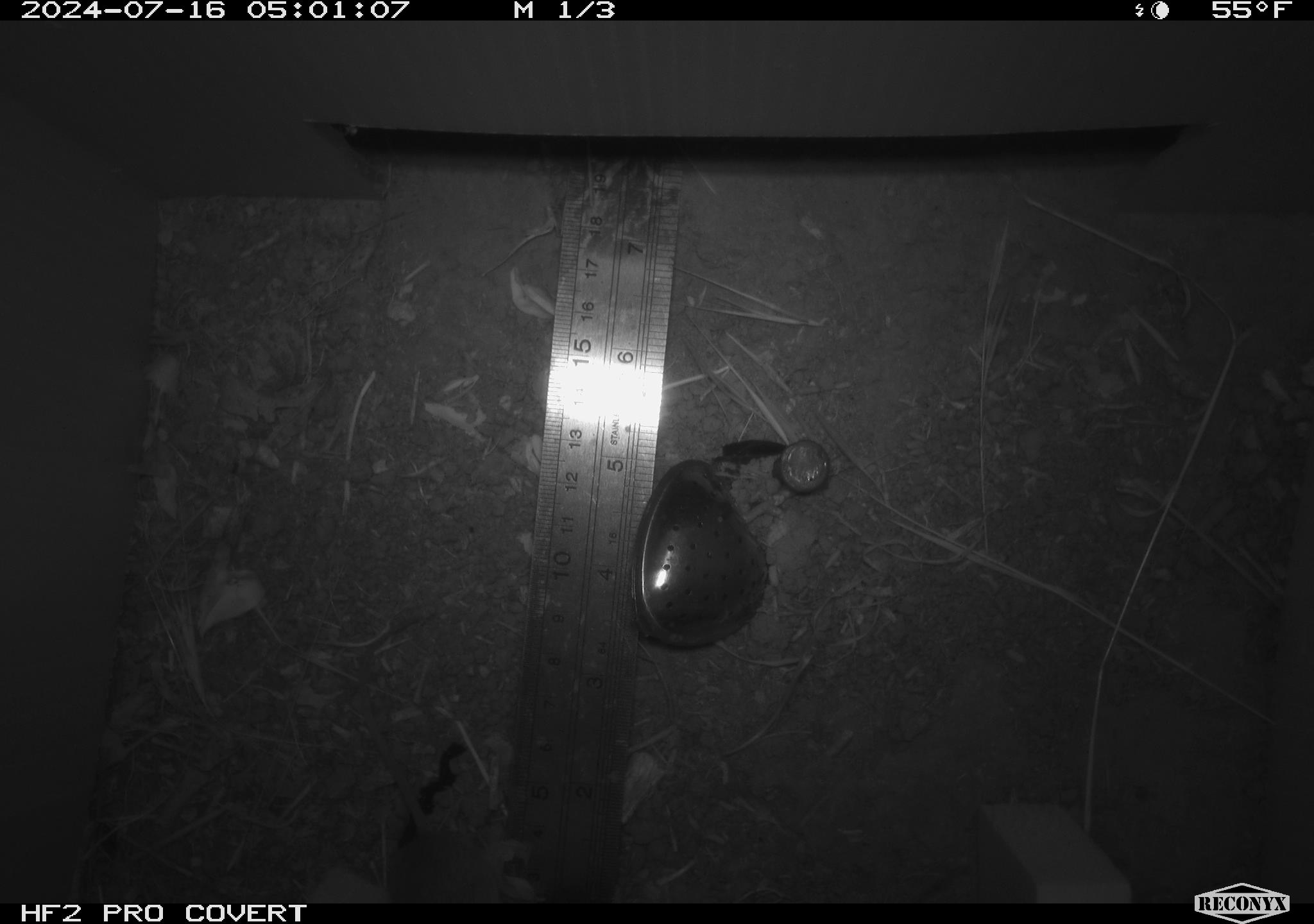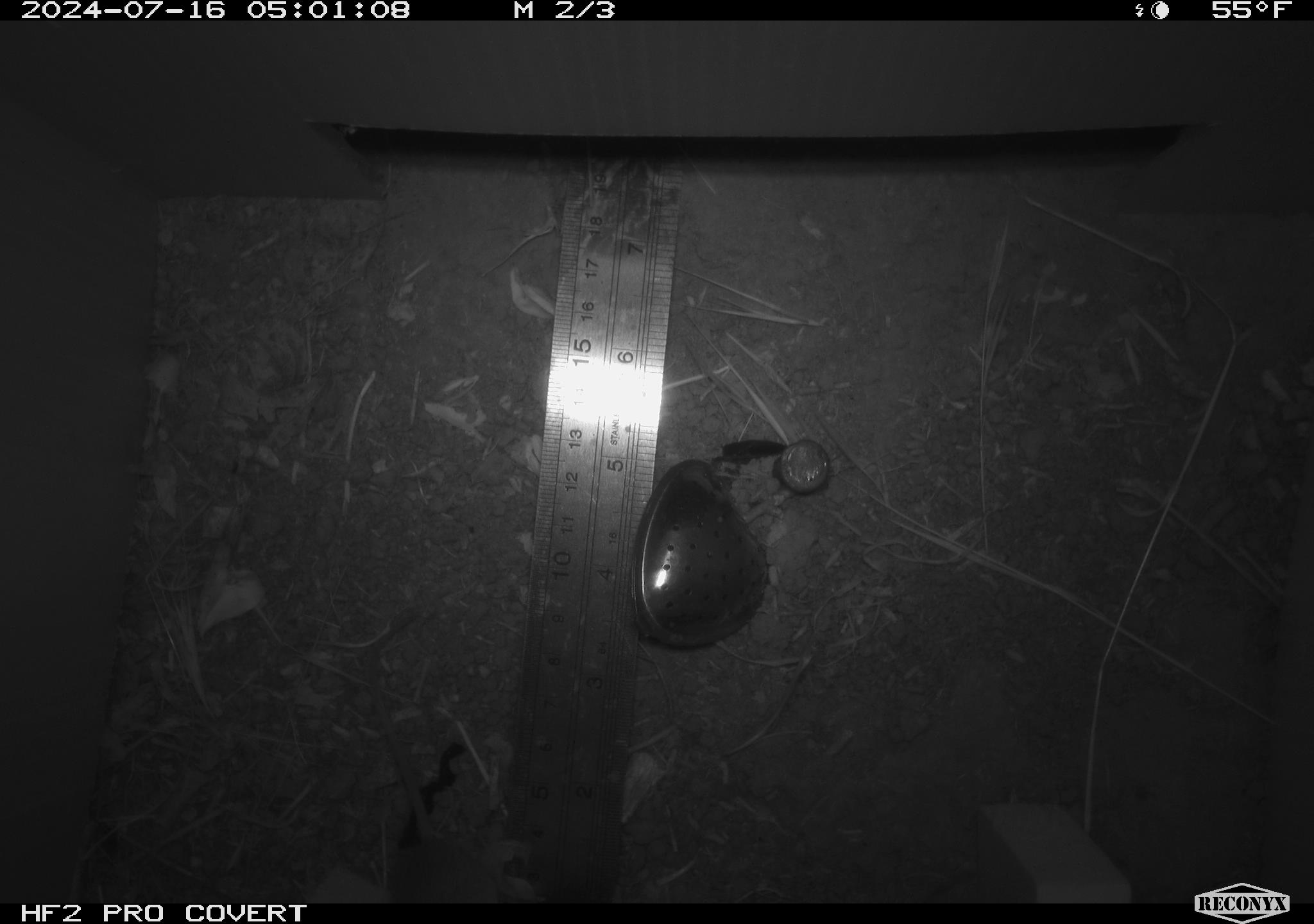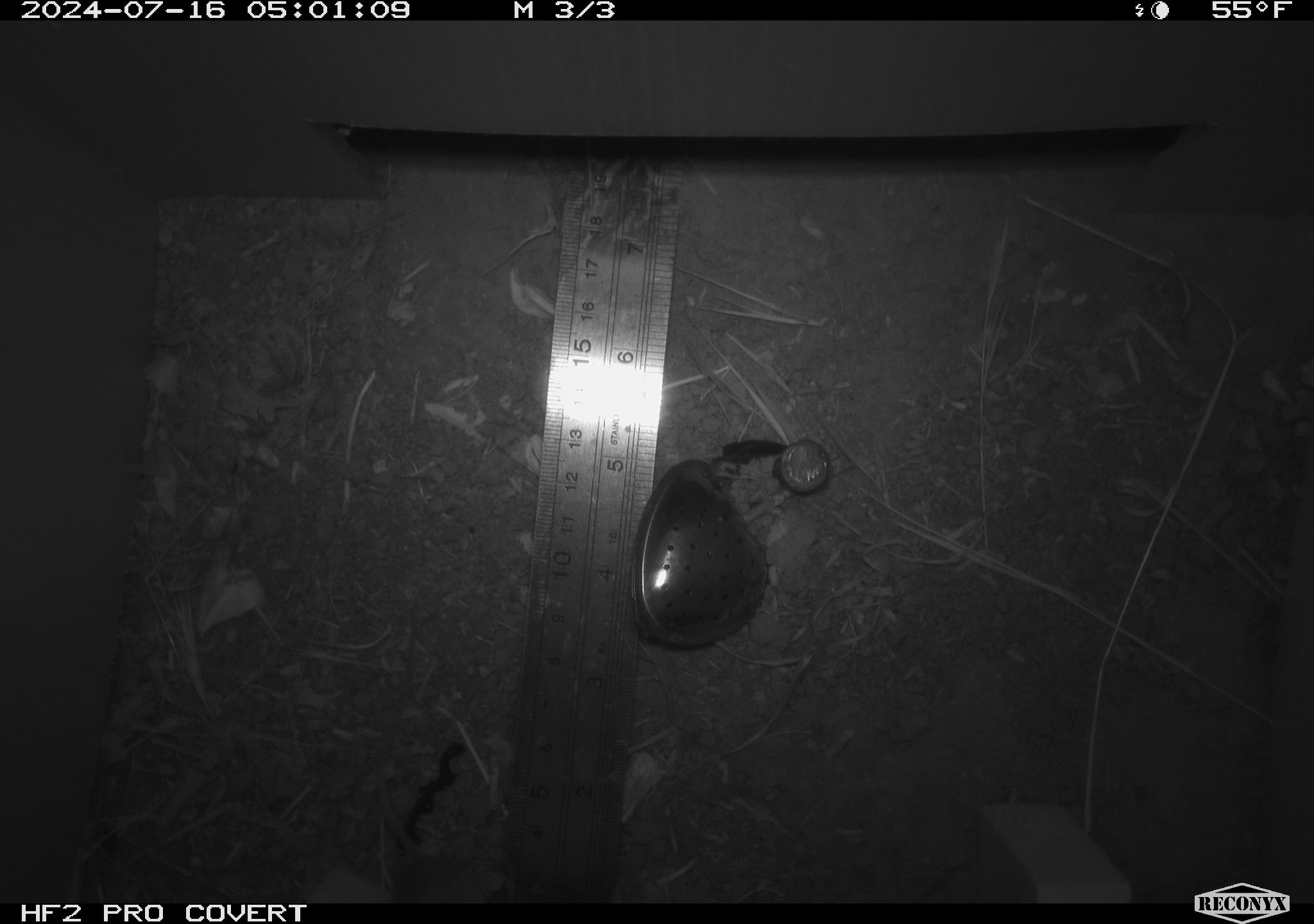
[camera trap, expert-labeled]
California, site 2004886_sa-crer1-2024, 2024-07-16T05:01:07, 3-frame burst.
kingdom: Animalia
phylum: Chordata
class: Mammalia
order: Rodentia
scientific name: Rodentia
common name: mouse species